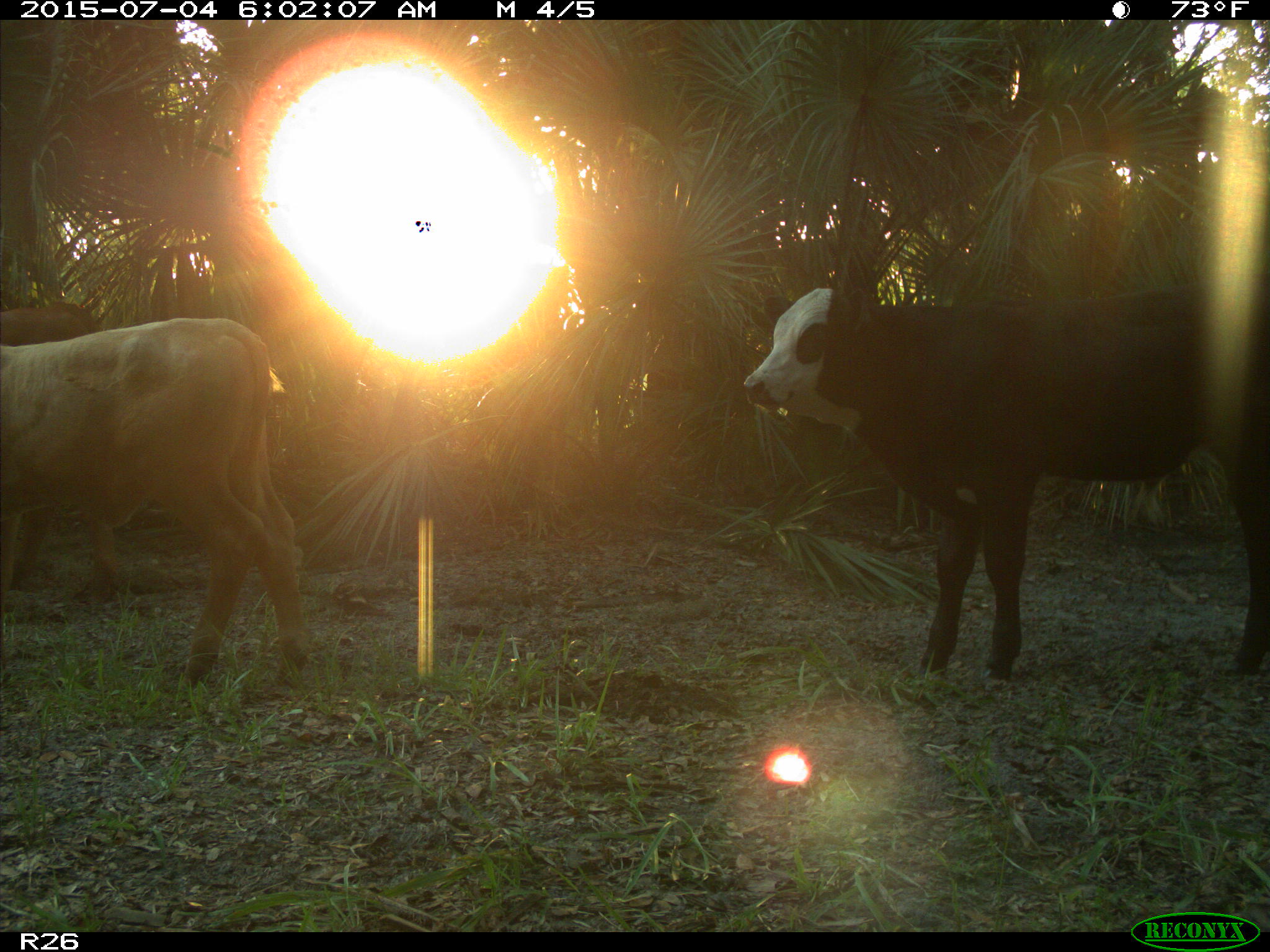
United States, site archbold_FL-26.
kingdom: Animalia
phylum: Chordata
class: Mammalia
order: Artiodactyla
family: Bovidae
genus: Bos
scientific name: Bos taurus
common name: domestic cow